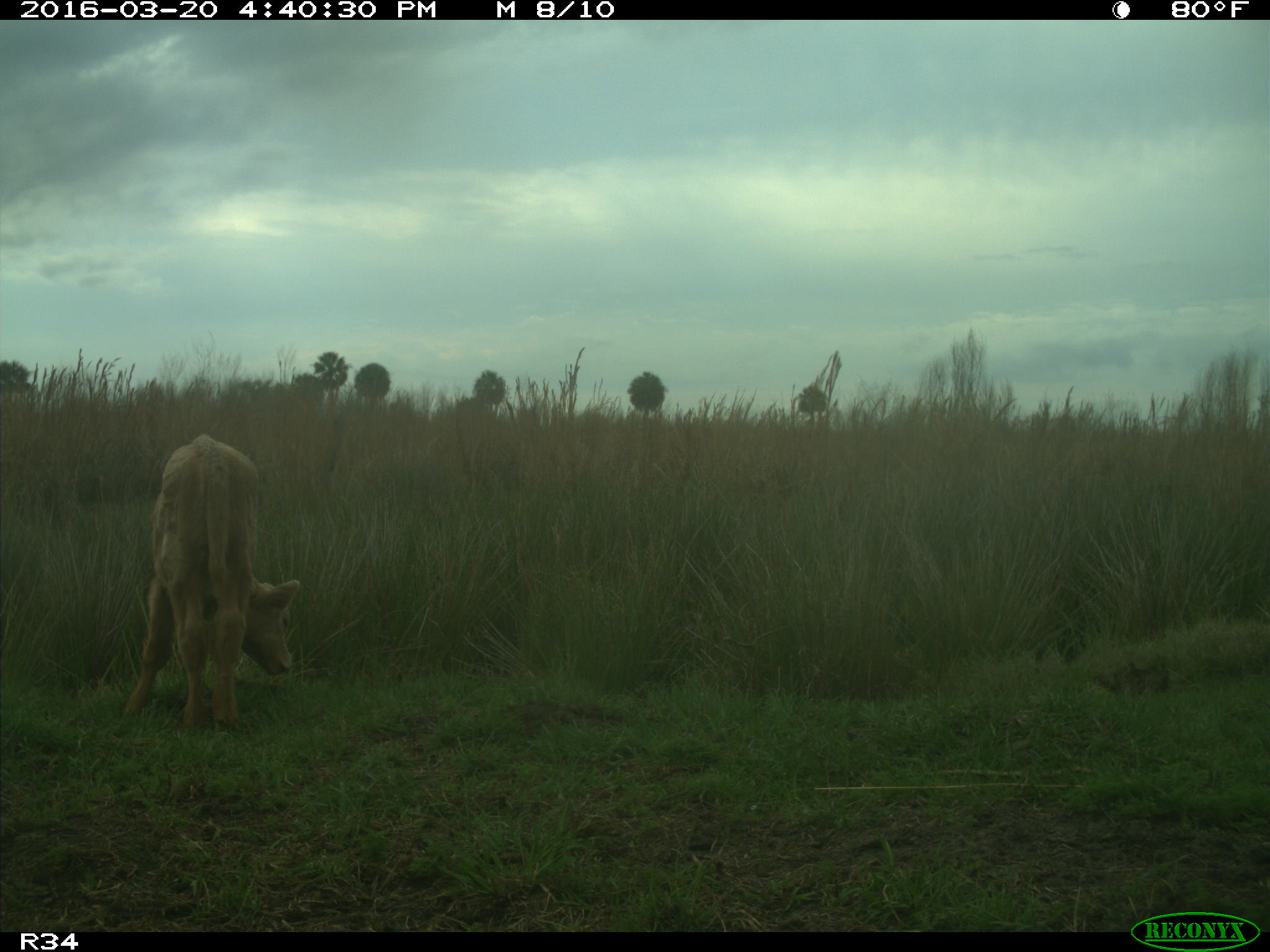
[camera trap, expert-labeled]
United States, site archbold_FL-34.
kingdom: Animalia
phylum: Chordata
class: Mammalia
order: Artiodactyla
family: Bovidae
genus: Bos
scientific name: Bos taurus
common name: domestic cow